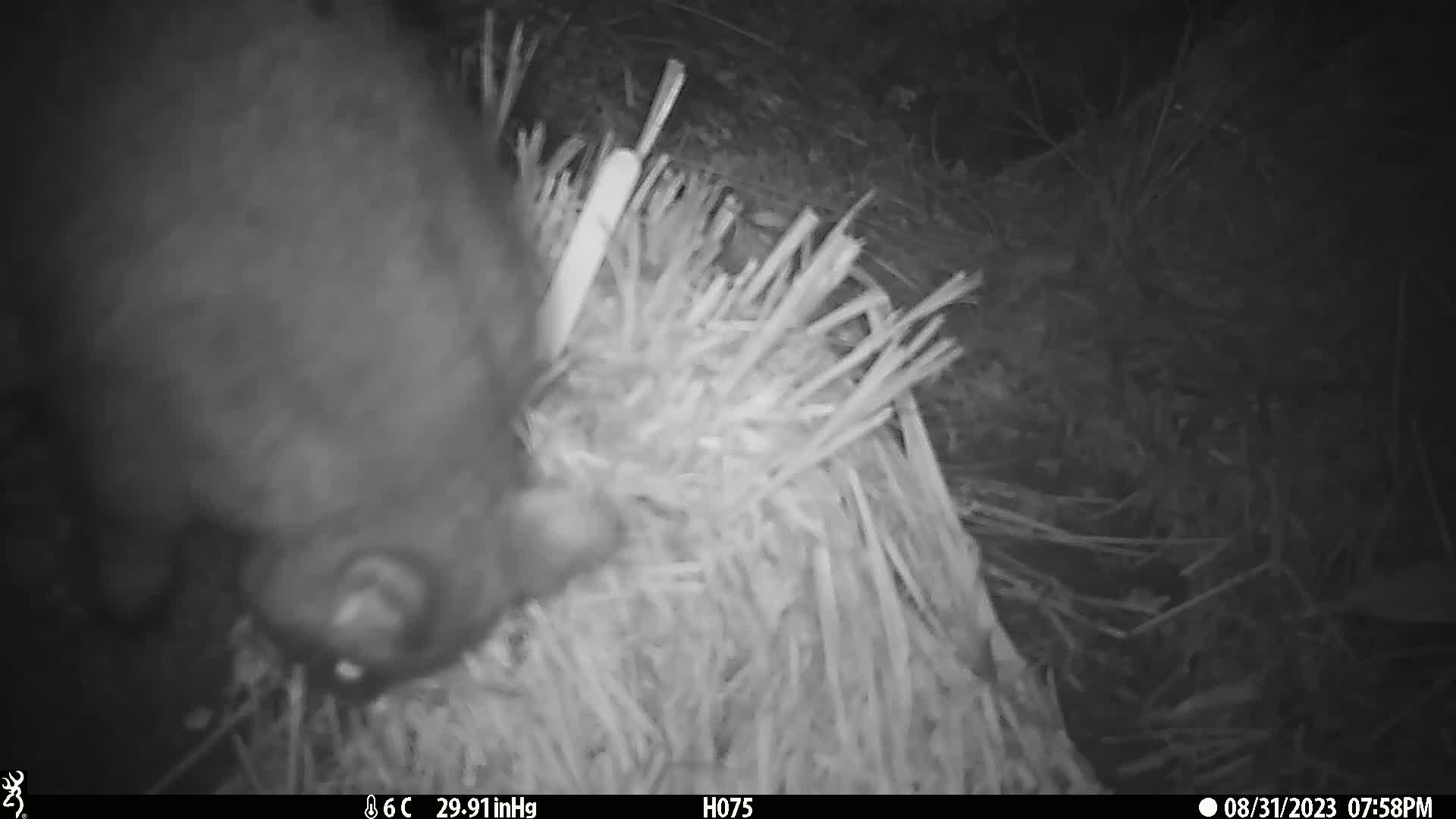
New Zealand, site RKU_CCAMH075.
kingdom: Animalia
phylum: Chordata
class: Mammalia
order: Diprotodontia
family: Phalangeridae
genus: Trichosurus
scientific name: Trichosurus vulpecula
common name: common brushtail possum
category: possum